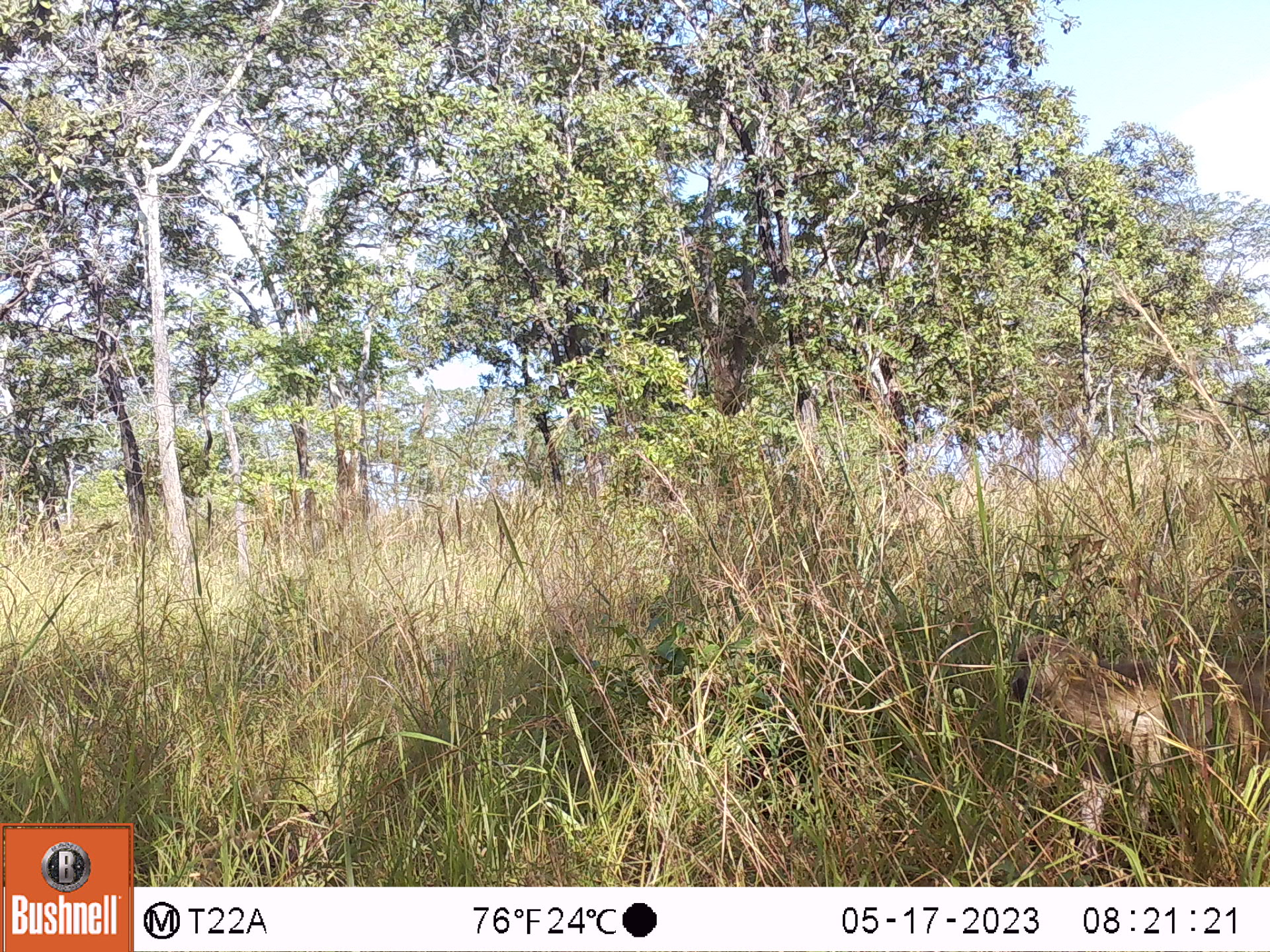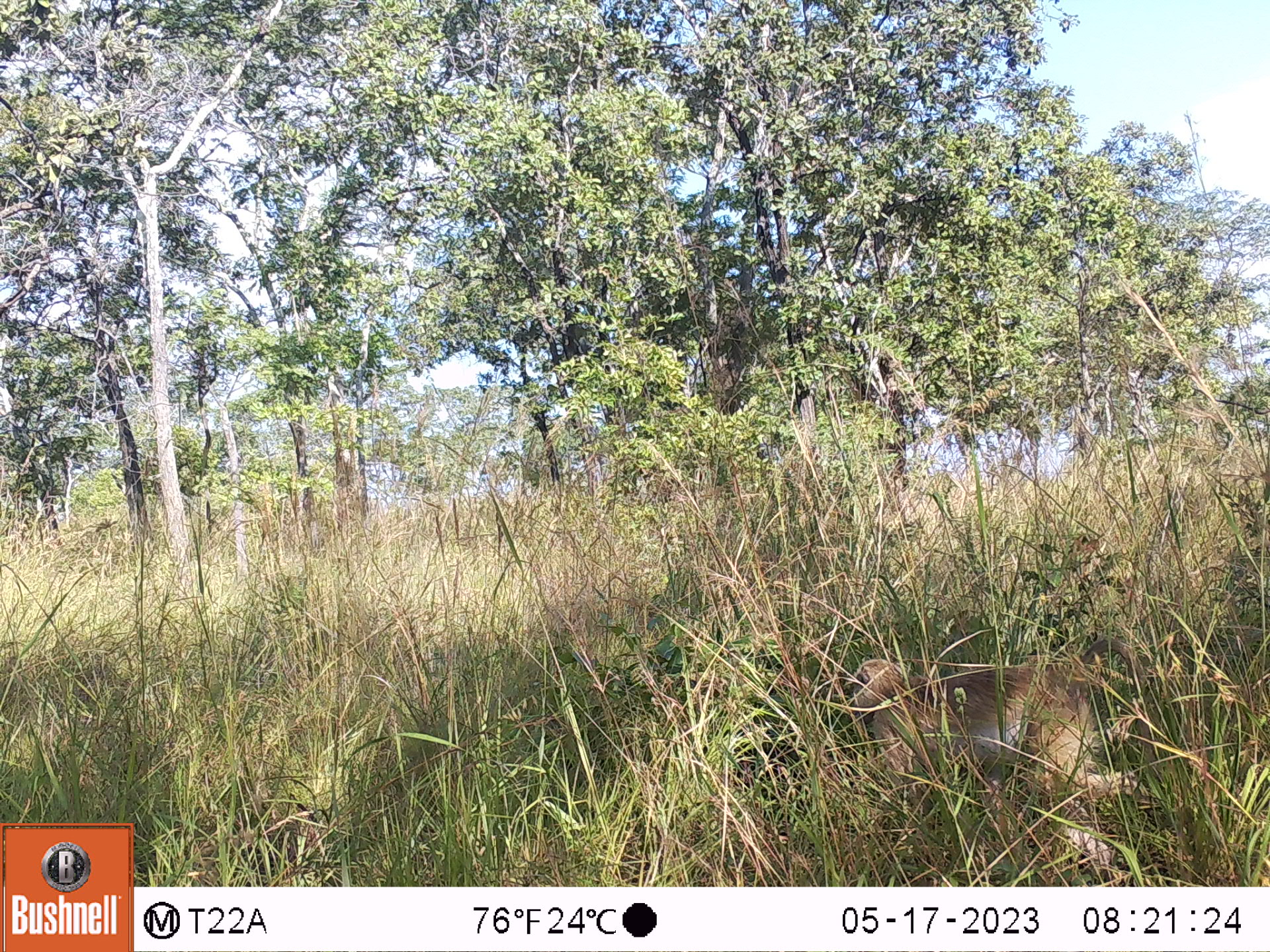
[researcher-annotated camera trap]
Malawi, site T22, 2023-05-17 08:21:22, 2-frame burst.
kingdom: Animalia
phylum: Chordata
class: Mammalia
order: Primates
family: Cercopithecidae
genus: Papio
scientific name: Papio cynocephalus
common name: yellow baboon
Yellow baboon (Papio cynocephalus), count 1.